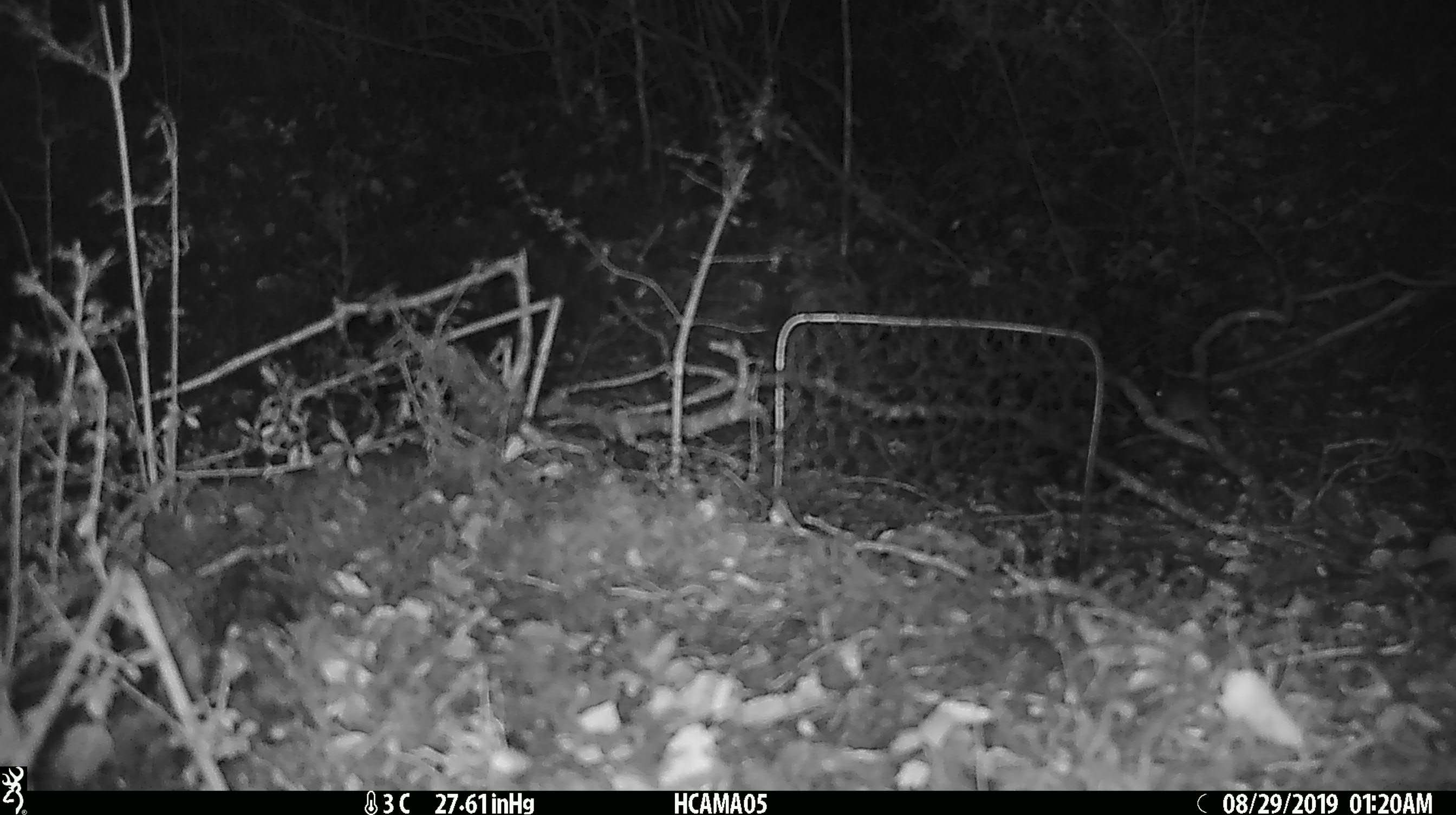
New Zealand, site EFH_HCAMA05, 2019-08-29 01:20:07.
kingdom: Animalia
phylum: Chordata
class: Mammalia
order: Rodentia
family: Muridae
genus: Mus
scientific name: Mus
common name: mouse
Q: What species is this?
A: Mouse (Mus).